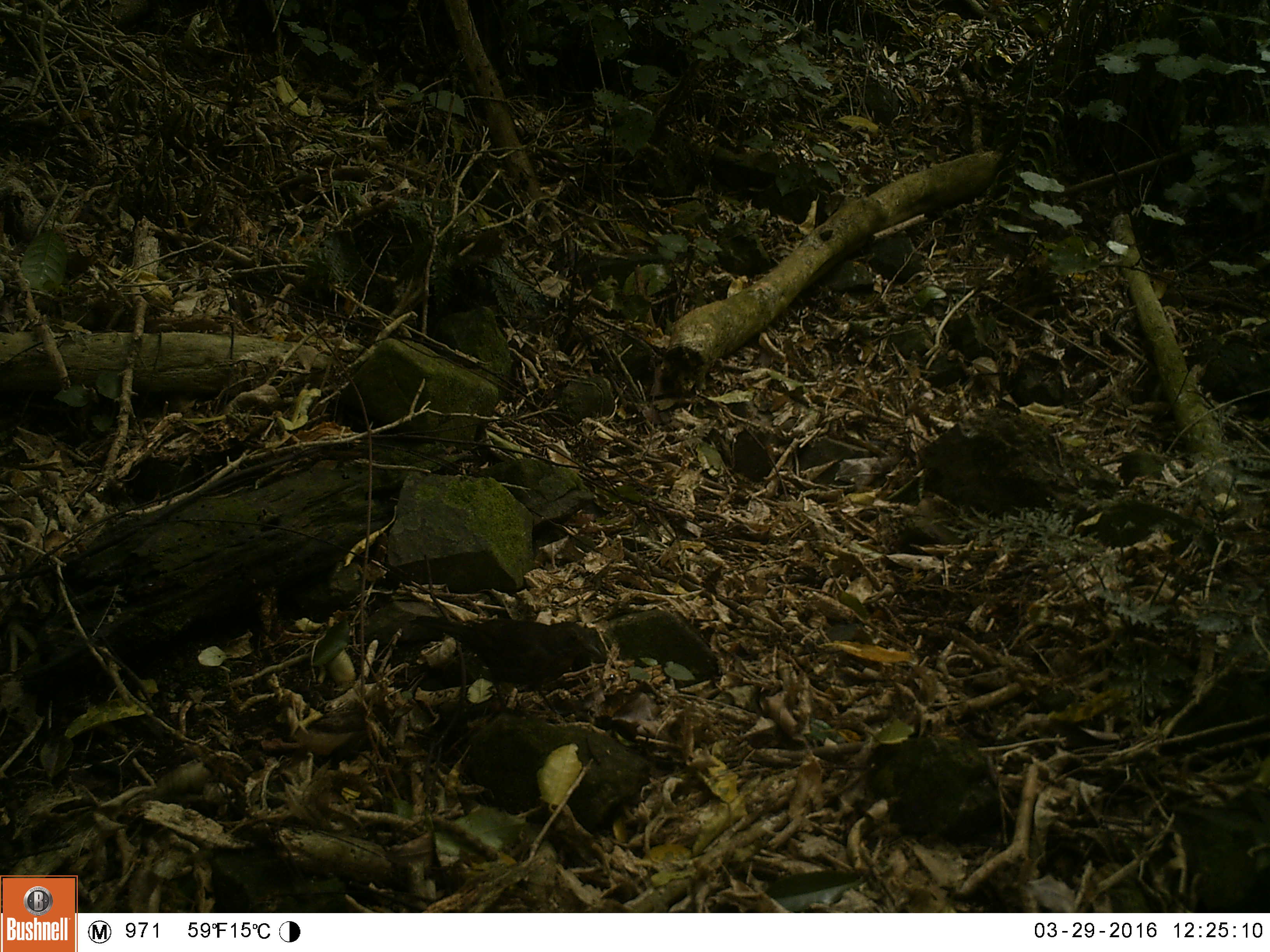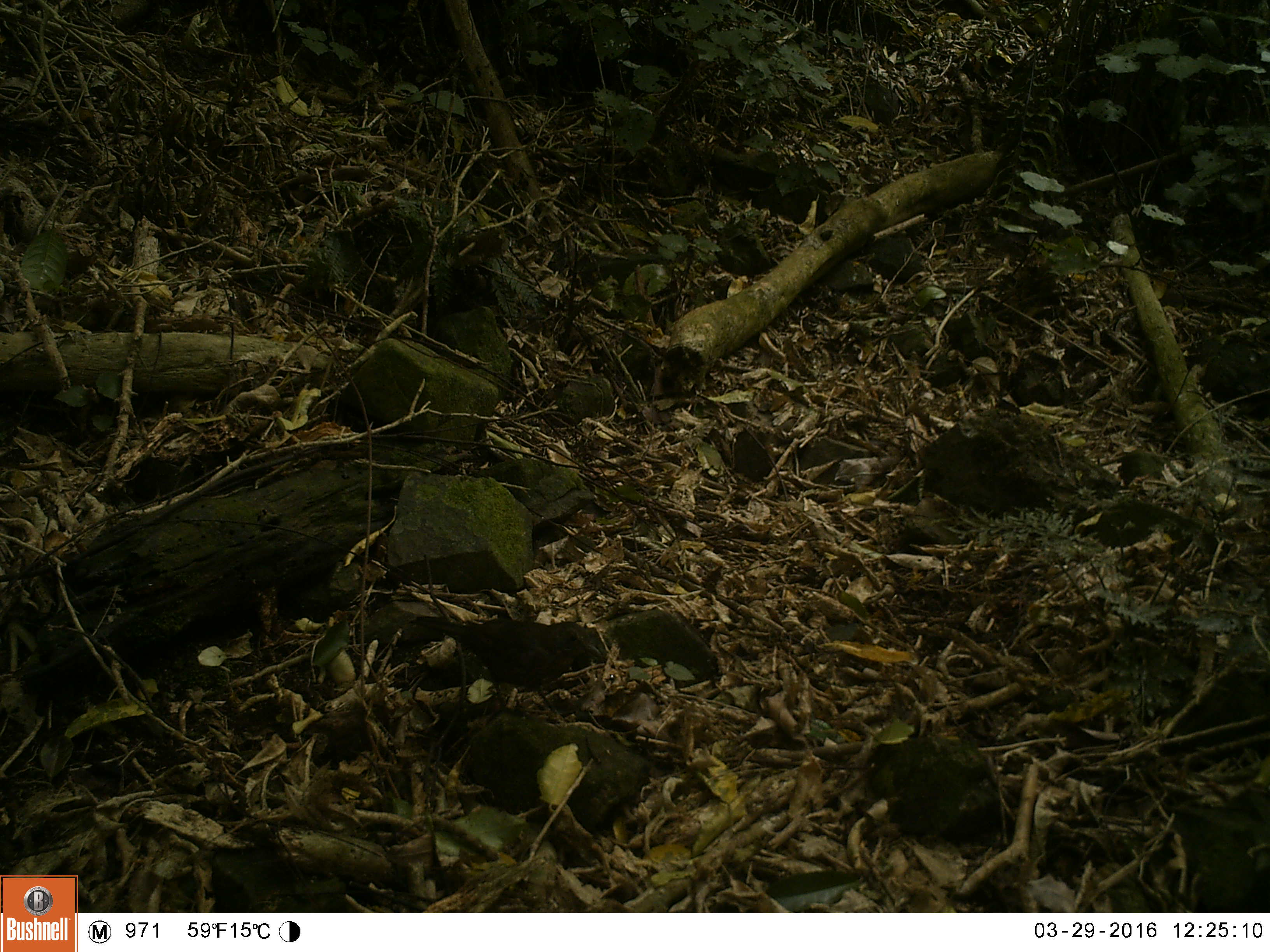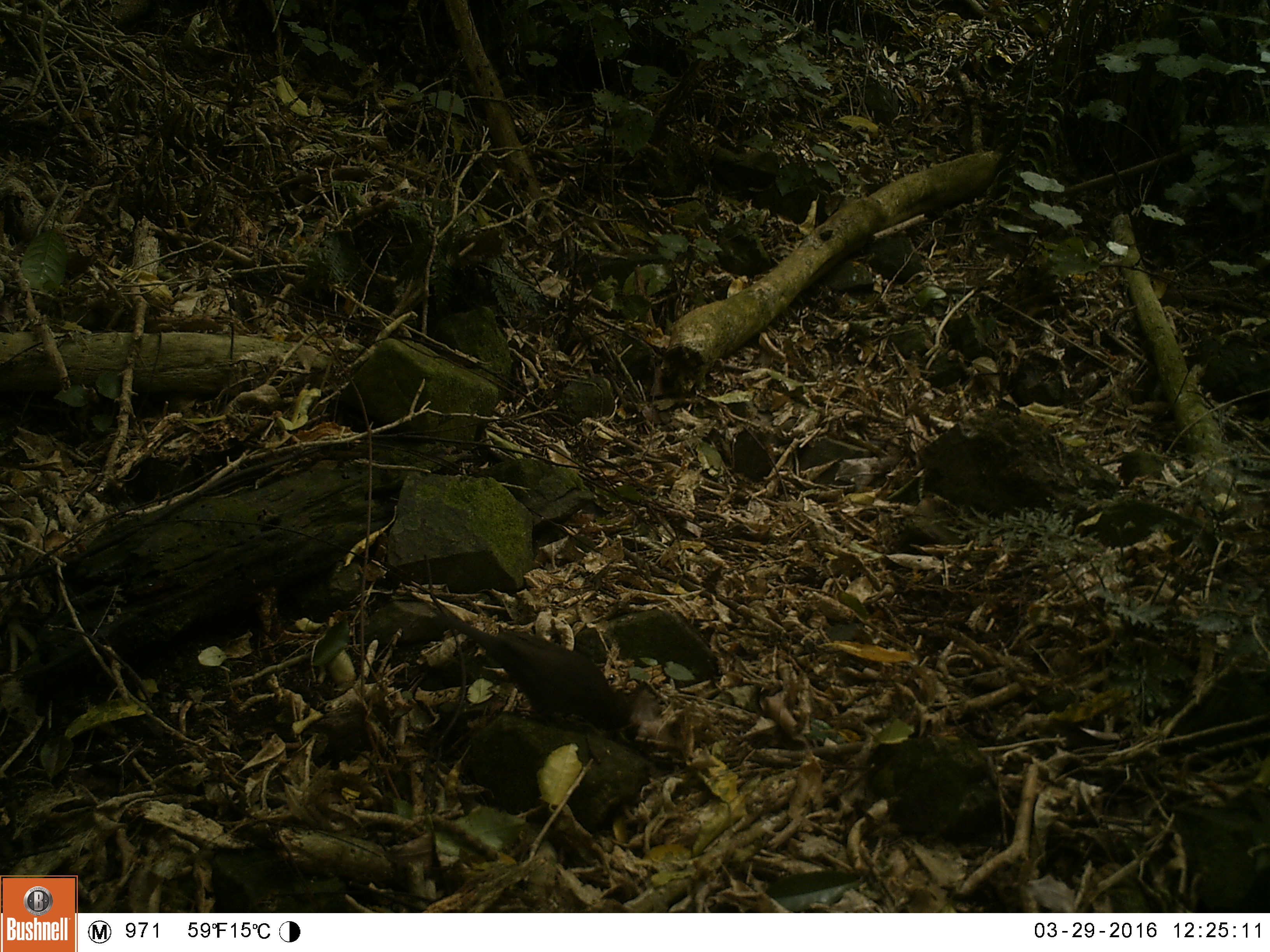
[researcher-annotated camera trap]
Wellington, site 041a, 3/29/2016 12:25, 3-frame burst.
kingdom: Animalia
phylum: Chordata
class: Aves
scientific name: Aves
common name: bird